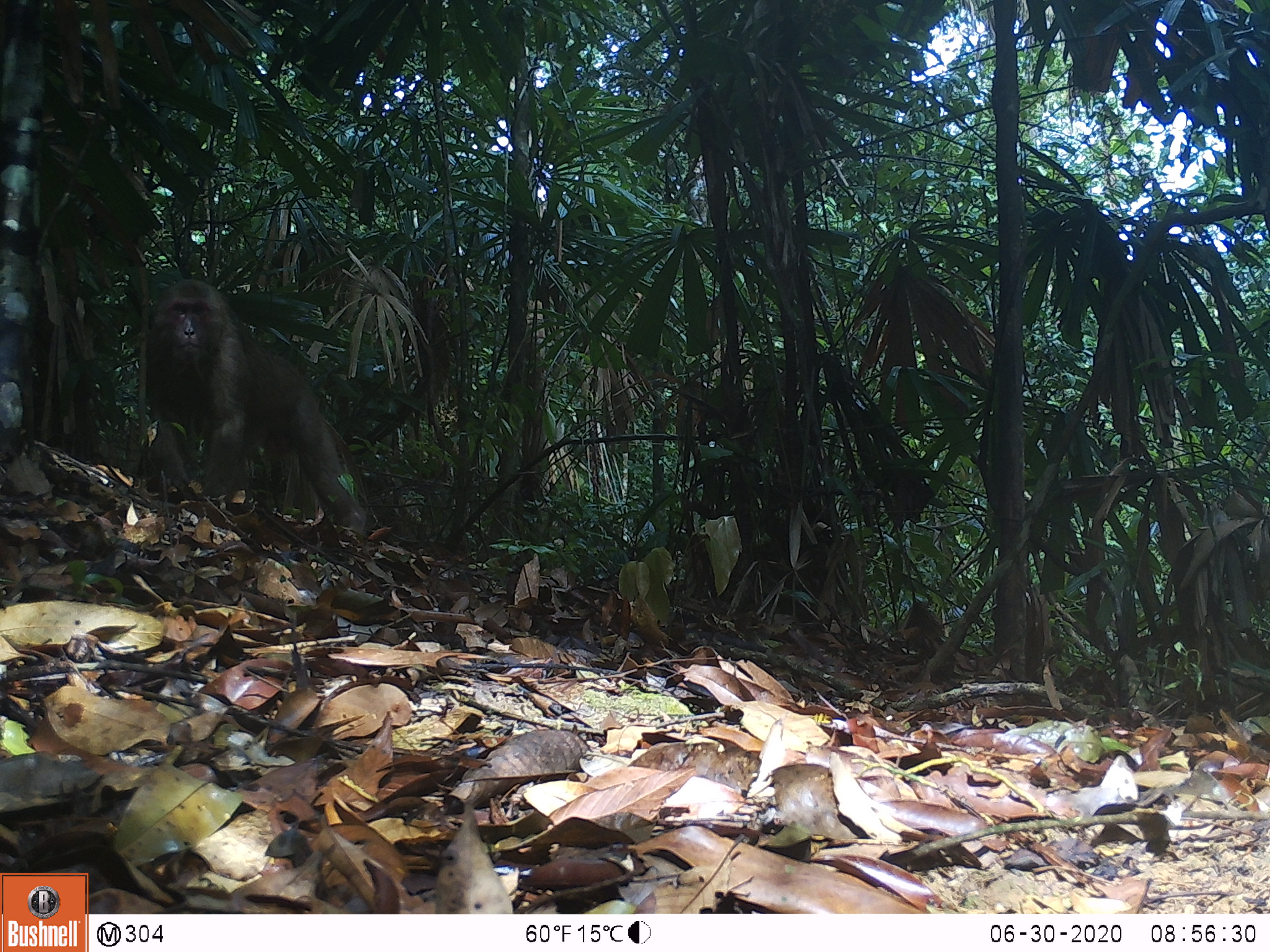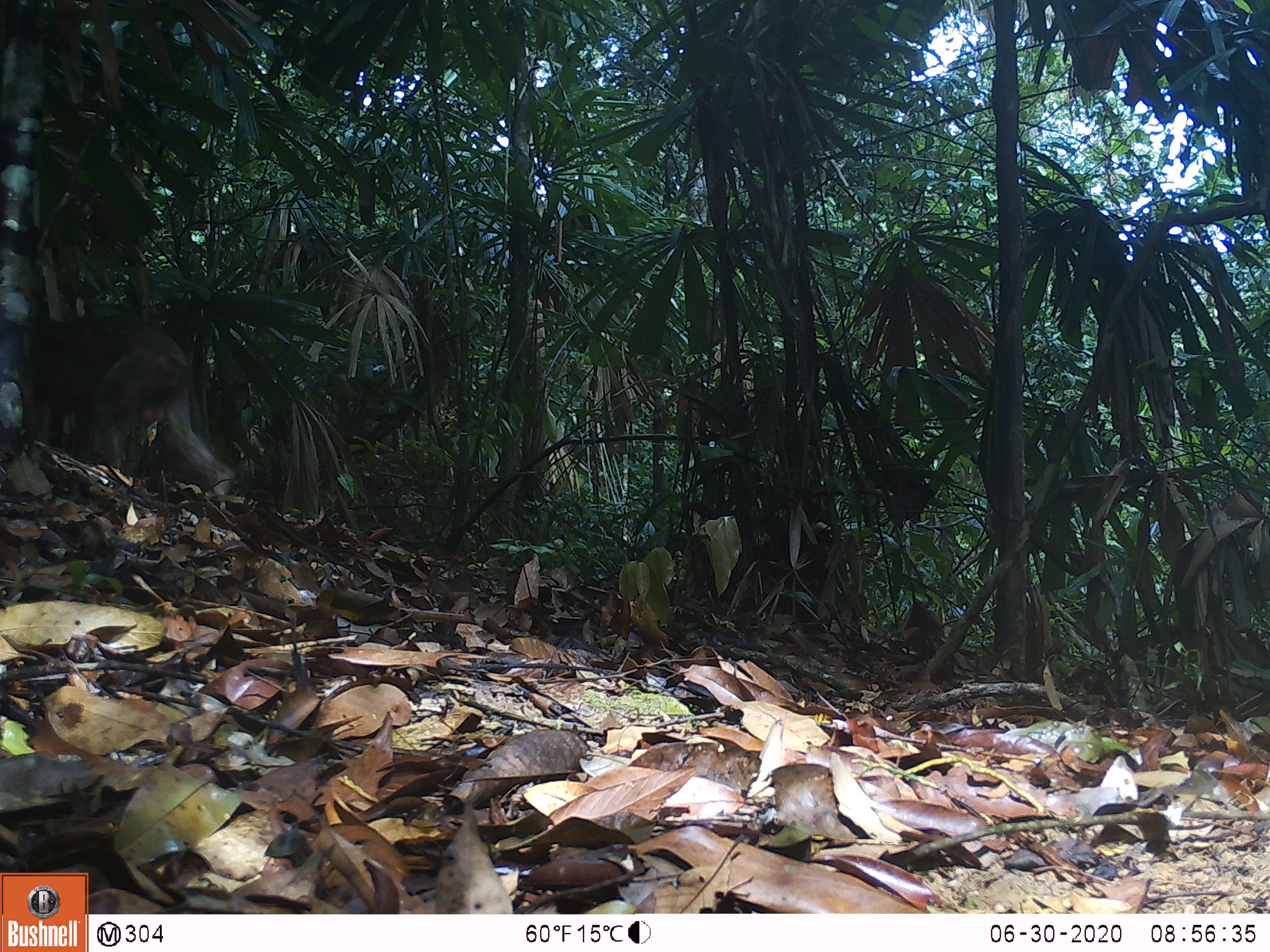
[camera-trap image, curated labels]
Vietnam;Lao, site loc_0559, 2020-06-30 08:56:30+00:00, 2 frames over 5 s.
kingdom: Animalia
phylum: Chordata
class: Mammalia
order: Primates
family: Cercopithecidae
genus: Macaca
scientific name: Macaca arctoides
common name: stump-tailed macaque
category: stump tailed macaque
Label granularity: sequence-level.